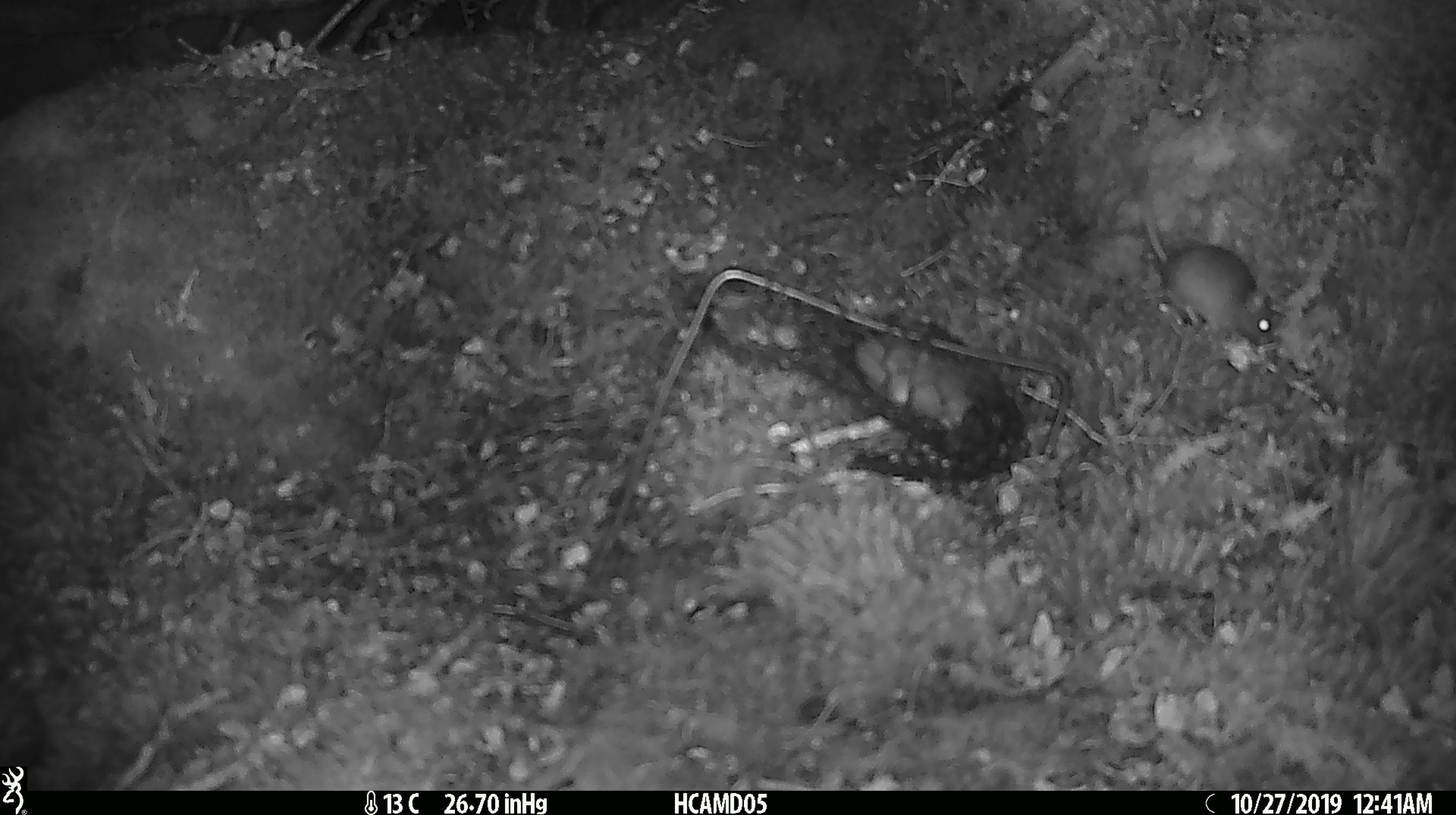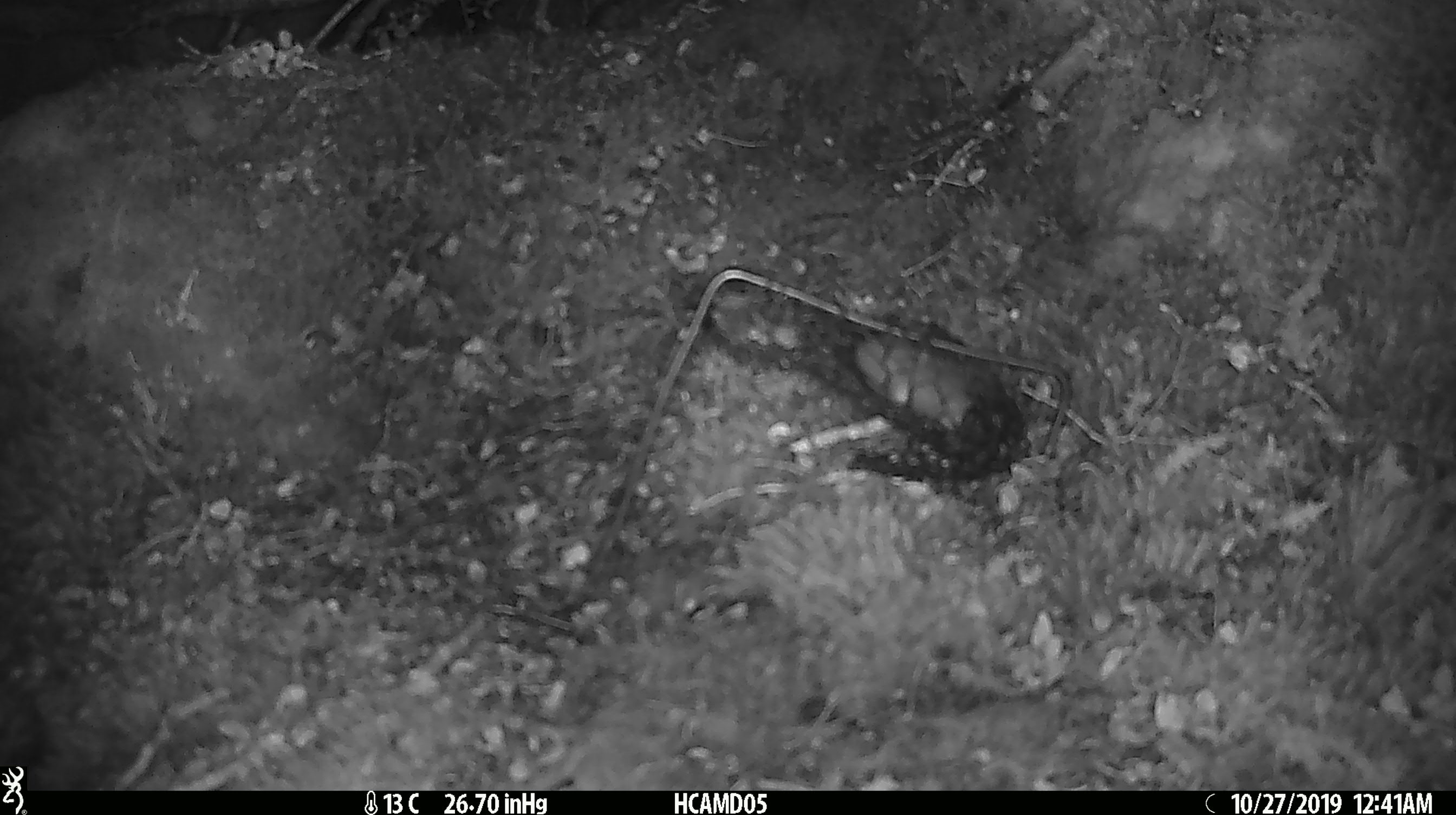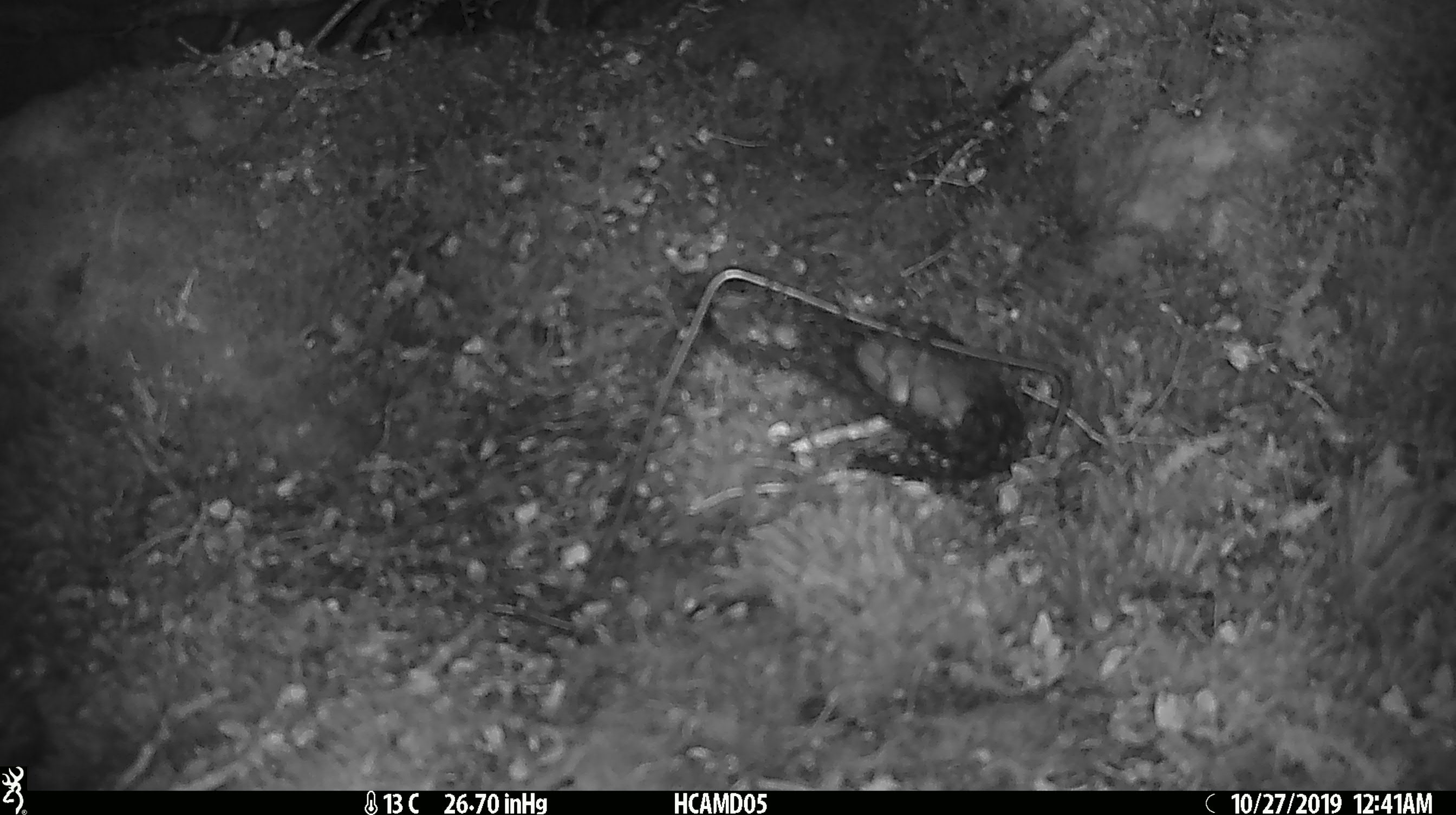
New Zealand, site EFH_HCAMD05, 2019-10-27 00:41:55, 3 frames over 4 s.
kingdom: Animalia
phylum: Chordata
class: Mammalia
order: Rodentia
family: Muridae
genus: Mus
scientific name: Mus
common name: mouse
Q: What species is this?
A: Mouse (Mus).